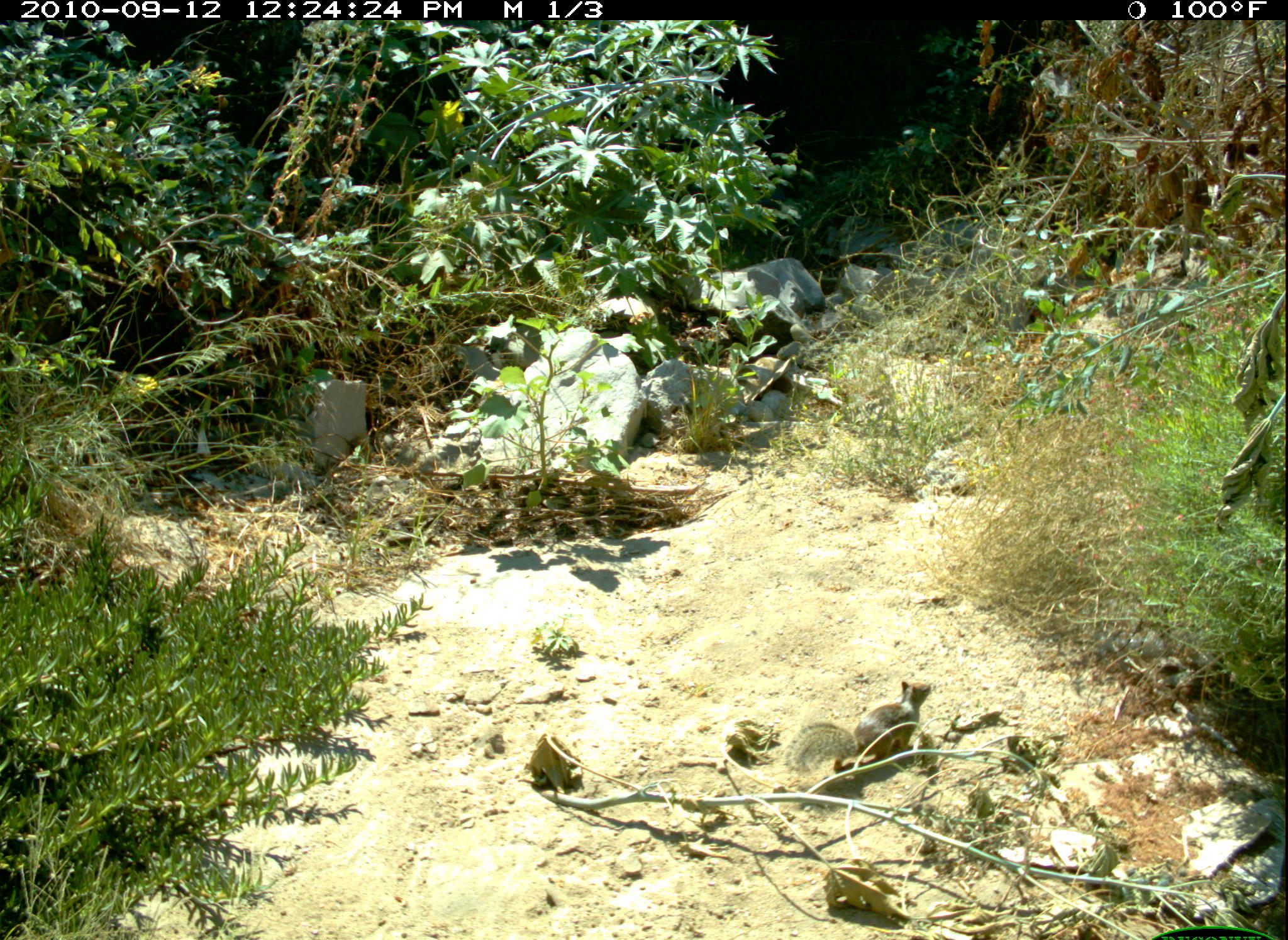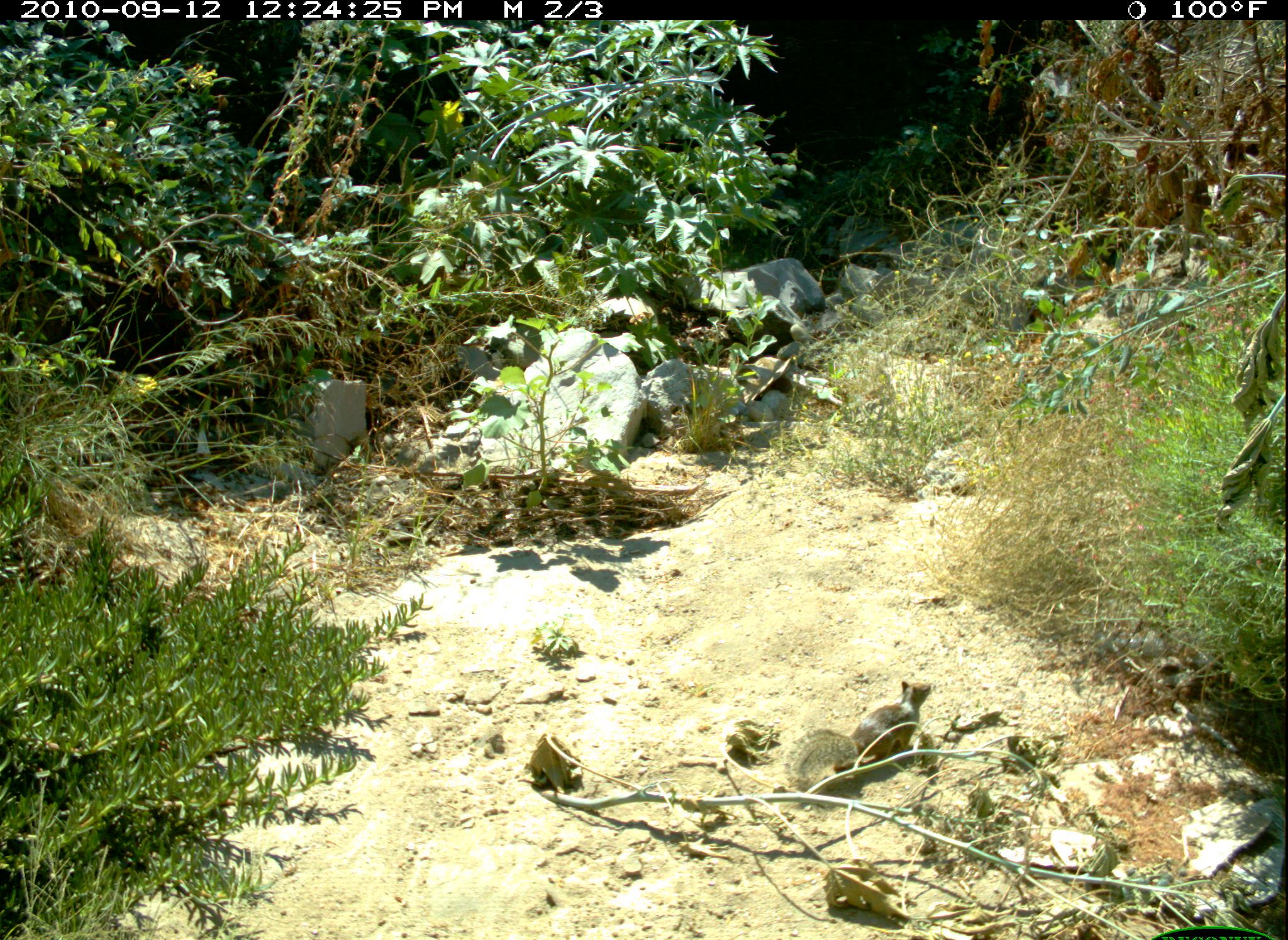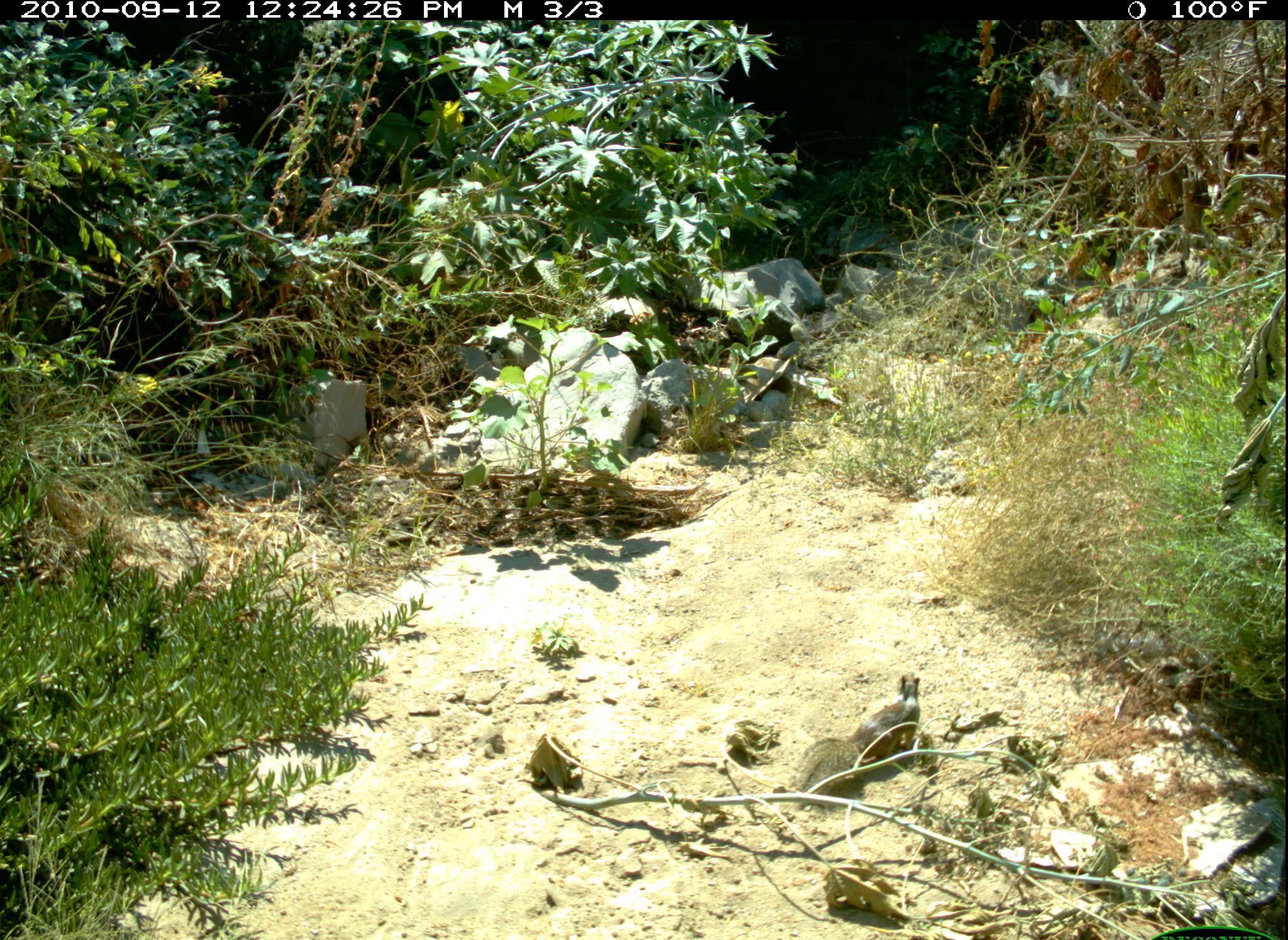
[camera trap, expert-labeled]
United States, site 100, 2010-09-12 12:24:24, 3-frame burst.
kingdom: Animalia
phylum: Chordata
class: Mammalia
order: Rodentia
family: Sciuridae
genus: Sciurus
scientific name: Sciurus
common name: squirrel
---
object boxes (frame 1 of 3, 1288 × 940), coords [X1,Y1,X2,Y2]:
squirrel: [781,671,942,793]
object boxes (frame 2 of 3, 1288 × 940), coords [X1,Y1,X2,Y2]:
squirrel: [776,659,945,802]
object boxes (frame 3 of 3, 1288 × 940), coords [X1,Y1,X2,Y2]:
squirrel: [781,662,939,815]